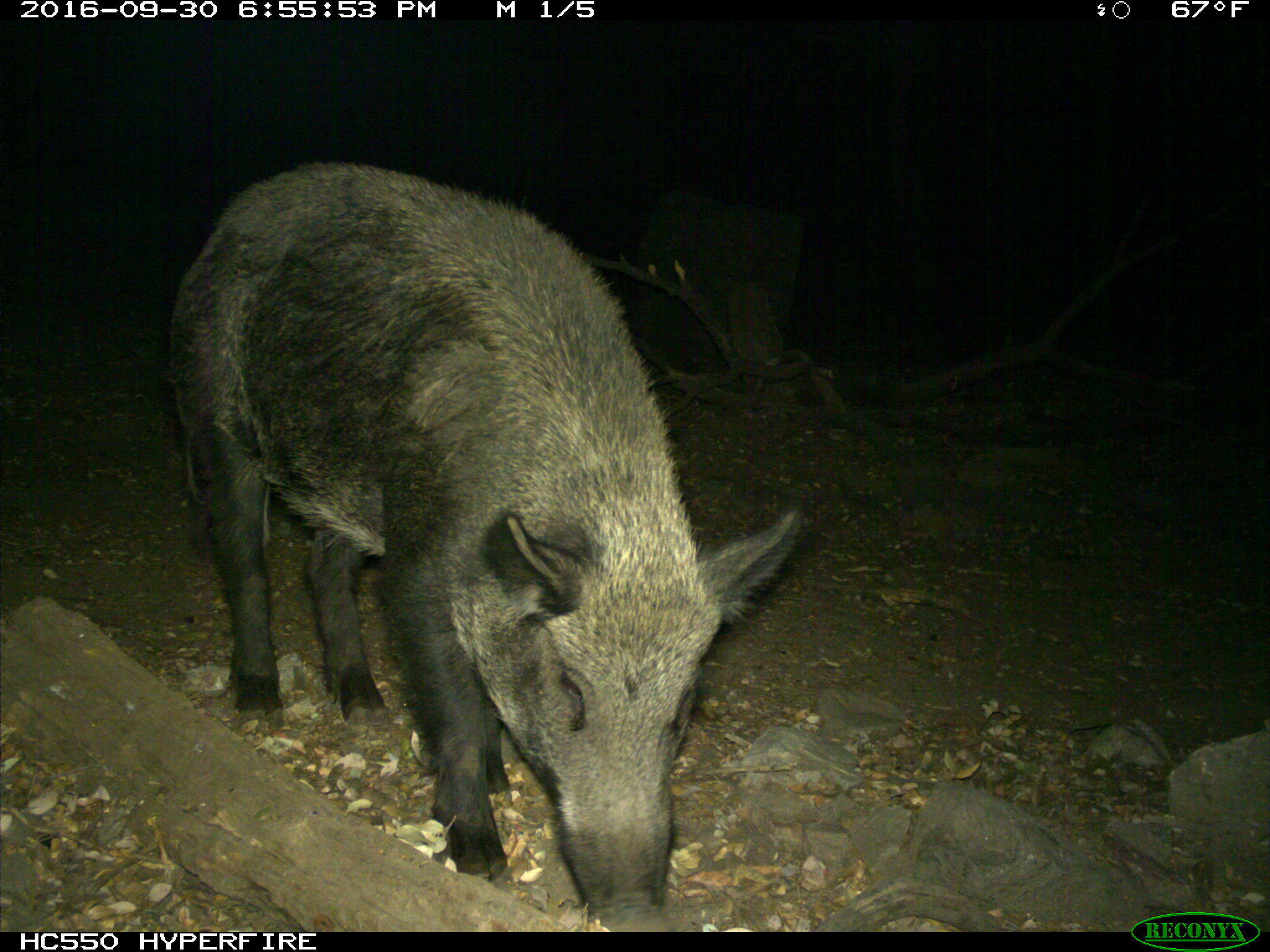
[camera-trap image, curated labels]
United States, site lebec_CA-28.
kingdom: Animalia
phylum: Chordata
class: Mammalia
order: Artiodactyla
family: Suidae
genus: Sus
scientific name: Sus scrofa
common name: wild boar